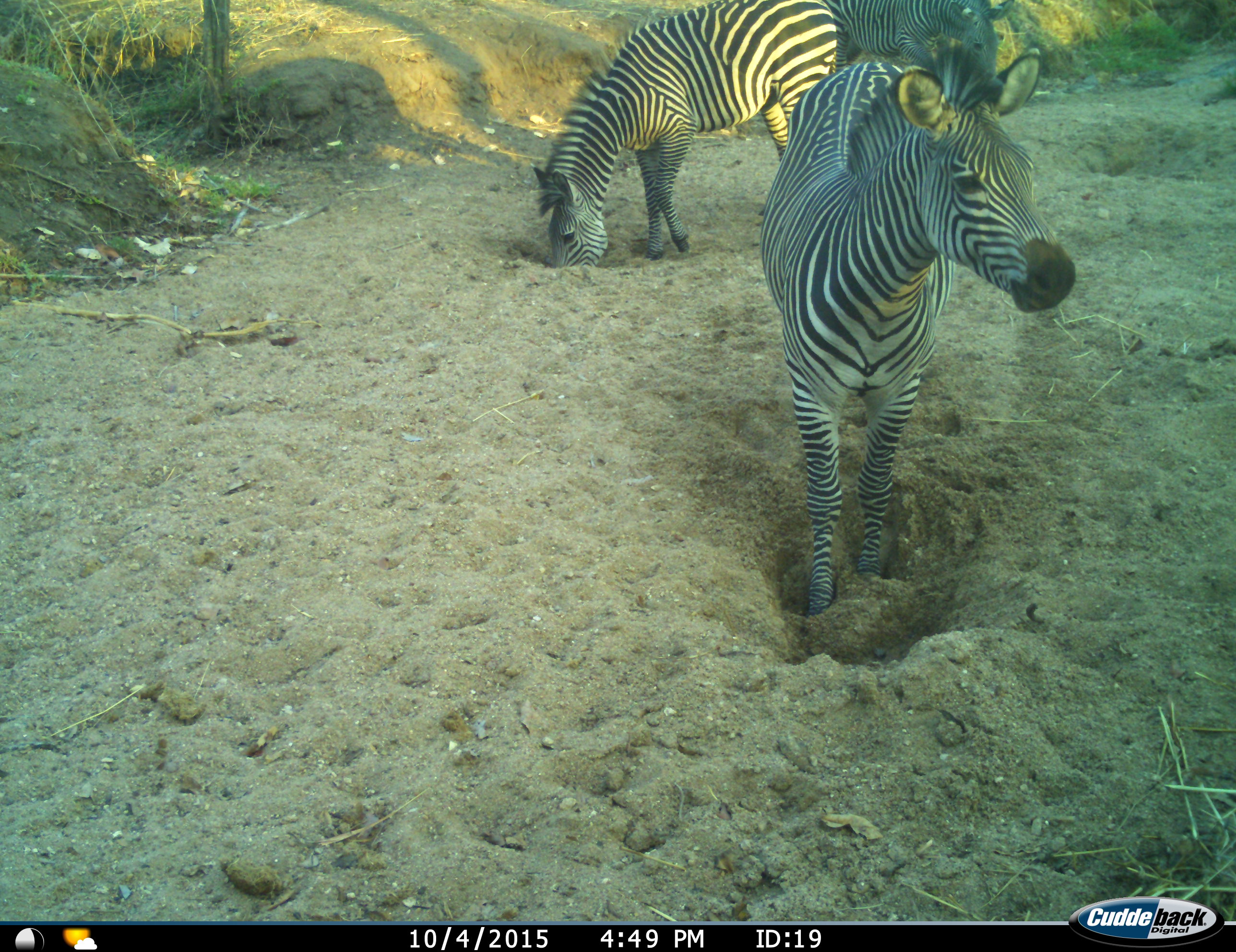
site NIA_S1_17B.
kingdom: Animalia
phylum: Chordata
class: Mammalia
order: Perissodactyla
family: Equidae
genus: Equus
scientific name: Equus quagga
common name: plains zebra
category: zebraplains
Zebraplains (plains zebra) (Equus quagga), count 3. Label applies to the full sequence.